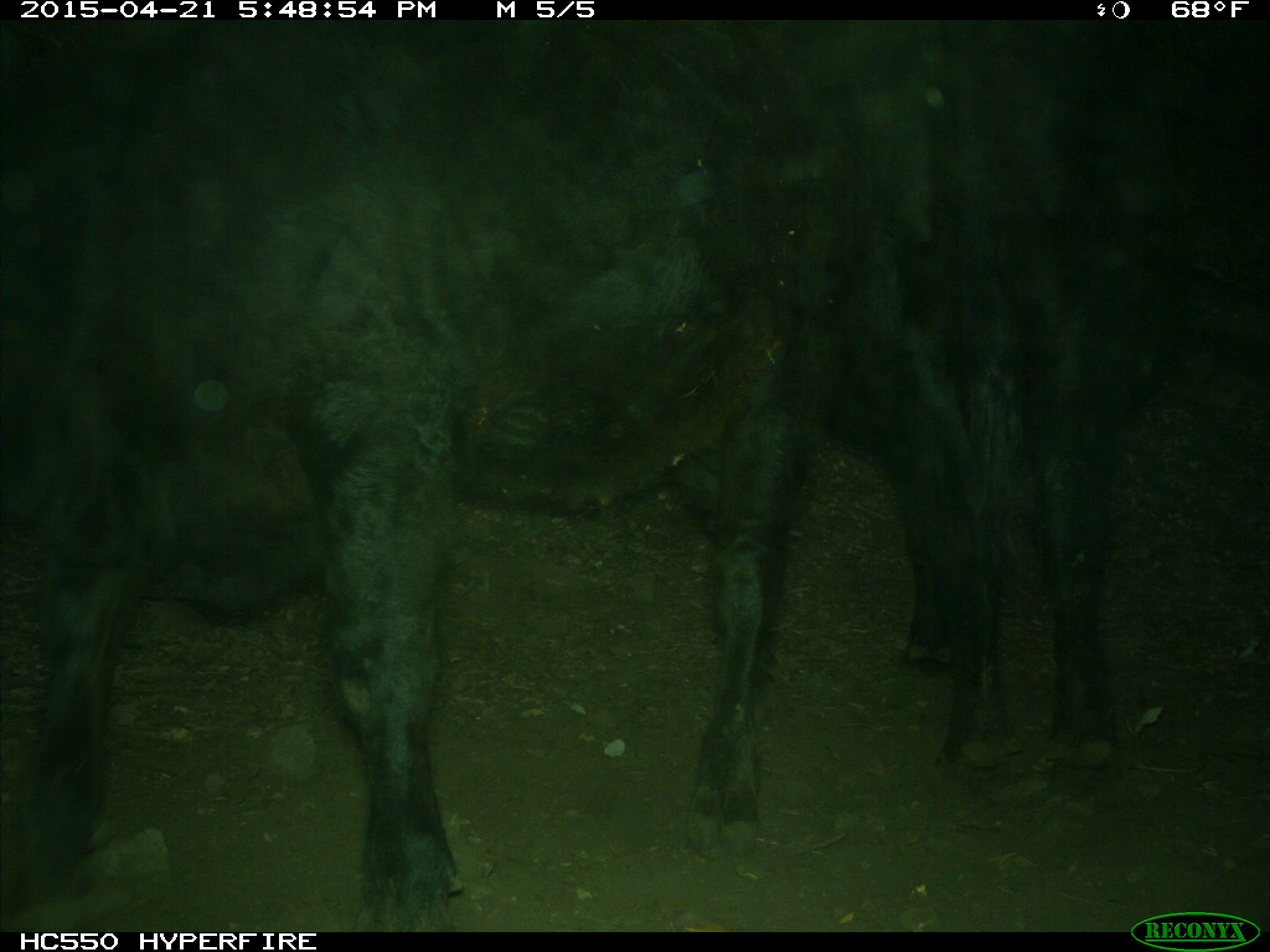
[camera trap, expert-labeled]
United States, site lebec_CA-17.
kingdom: Animalia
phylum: Chordata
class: Mammalia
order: Artiodactyla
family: Bovidae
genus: Bos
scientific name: Bos taurus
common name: domestic cow